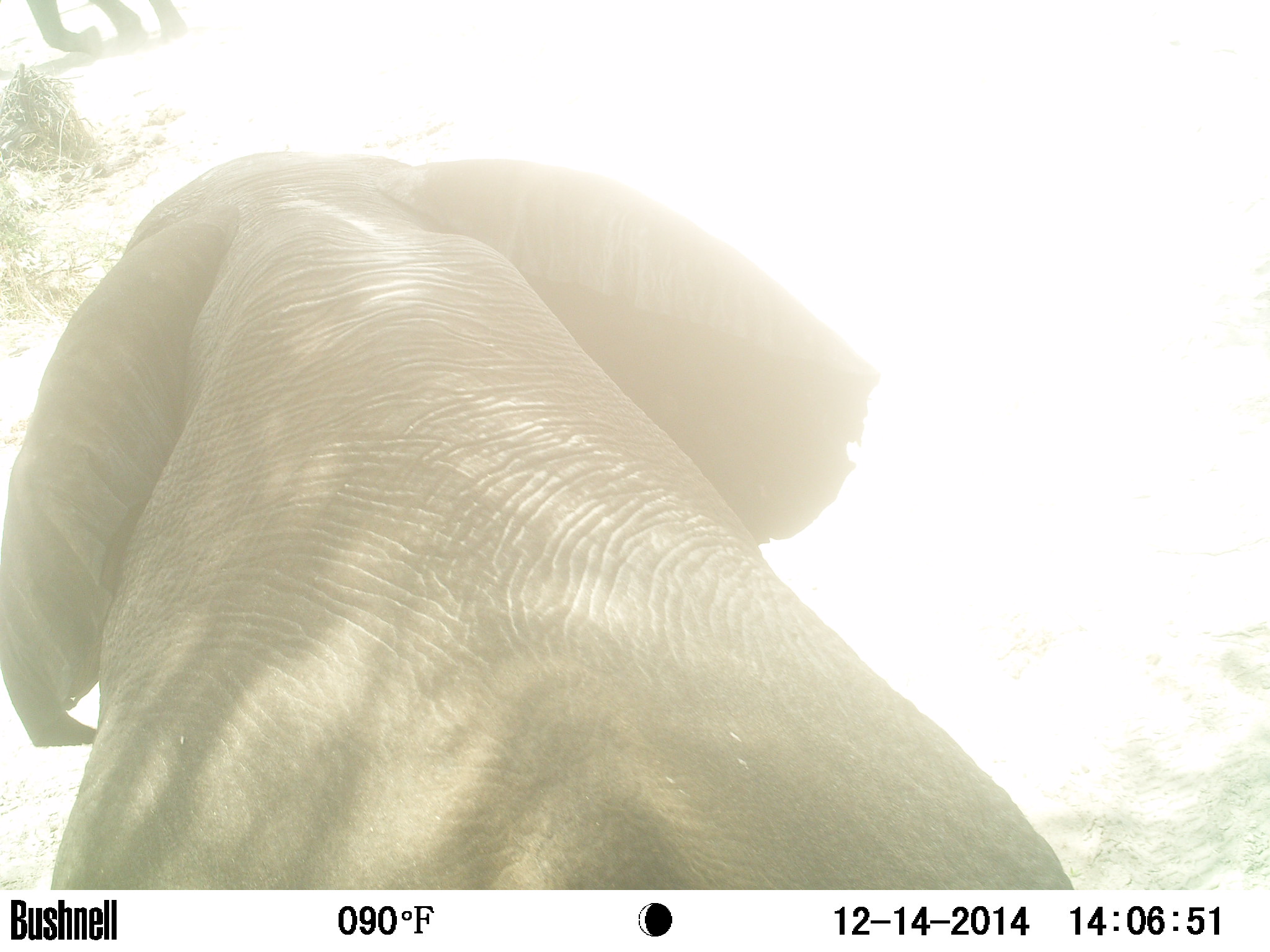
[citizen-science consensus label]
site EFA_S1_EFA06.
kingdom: Animalia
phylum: Chordata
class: Mammalia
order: Proboscidea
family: Elephantidae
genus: Loxodonta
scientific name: Loxodonta africana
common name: african bush elephant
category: elephant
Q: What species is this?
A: Elephant (african bush elephant) (Loxodonta africana).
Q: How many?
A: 2.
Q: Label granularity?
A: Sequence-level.